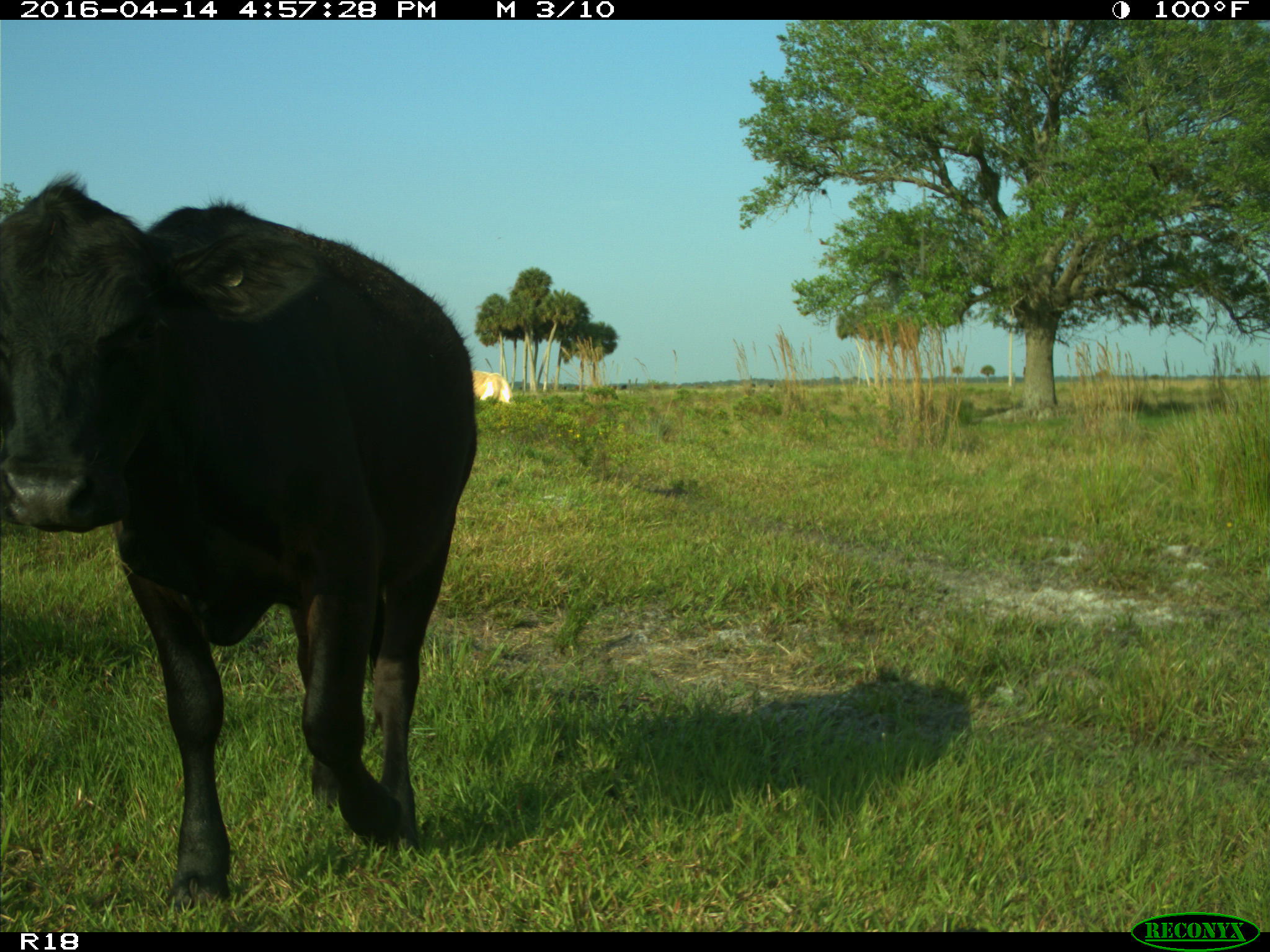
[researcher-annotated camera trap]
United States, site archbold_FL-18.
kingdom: Animalia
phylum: Chordata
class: Mammalia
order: Artiodactyla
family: Bovidae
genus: Bos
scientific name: Bos taurus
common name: domestic cow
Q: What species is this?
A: Bos taurus (domestic cow).